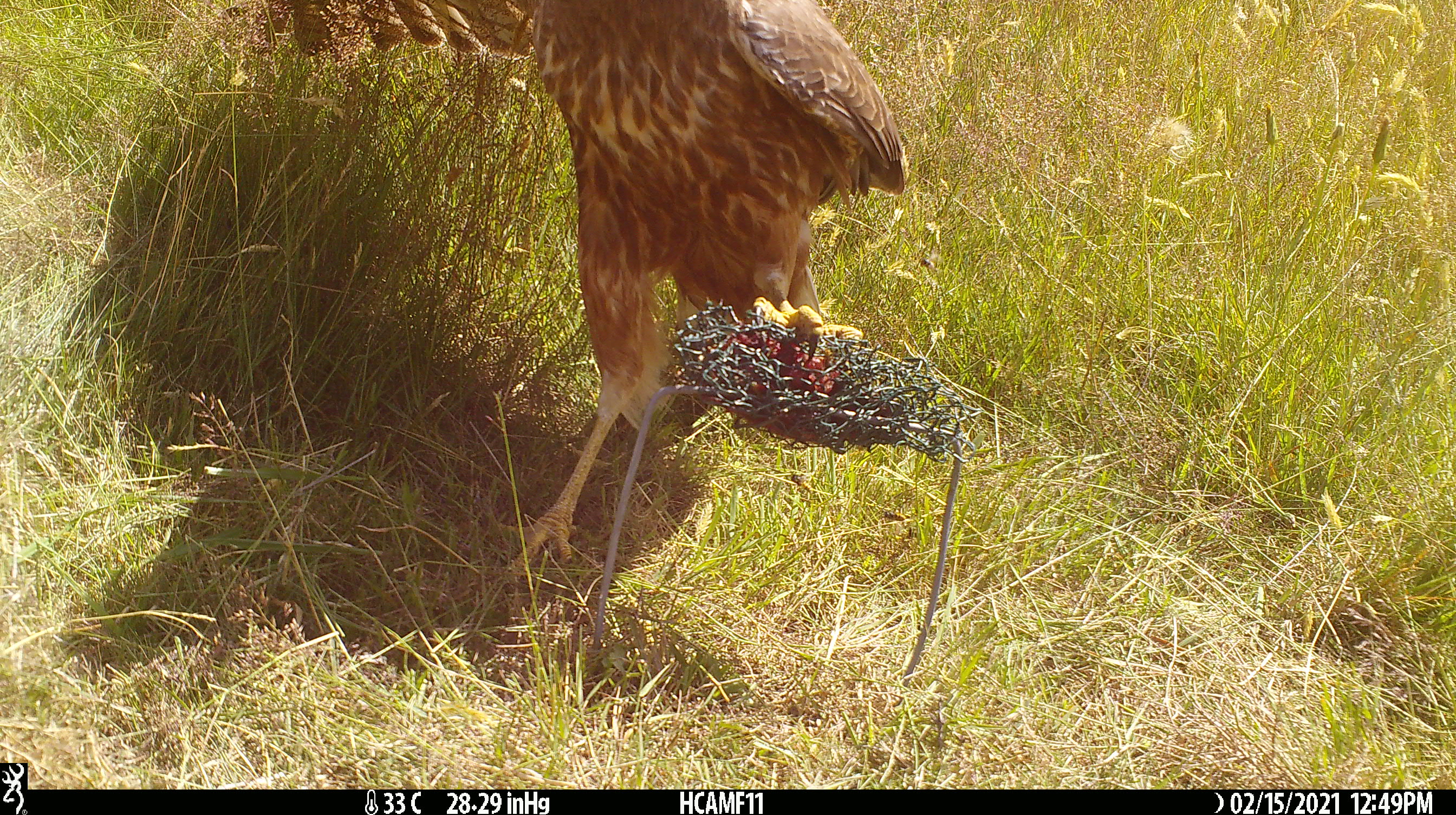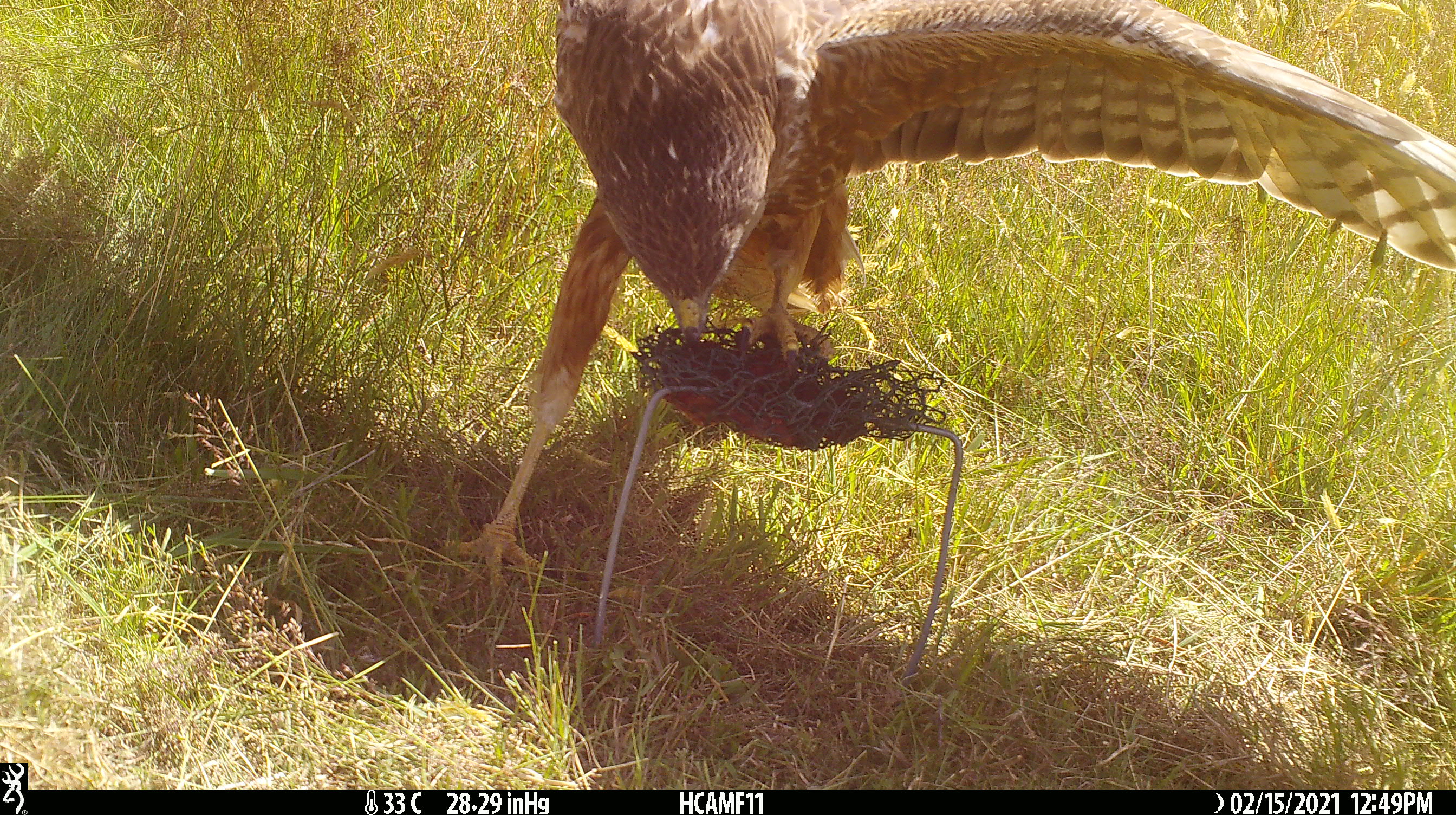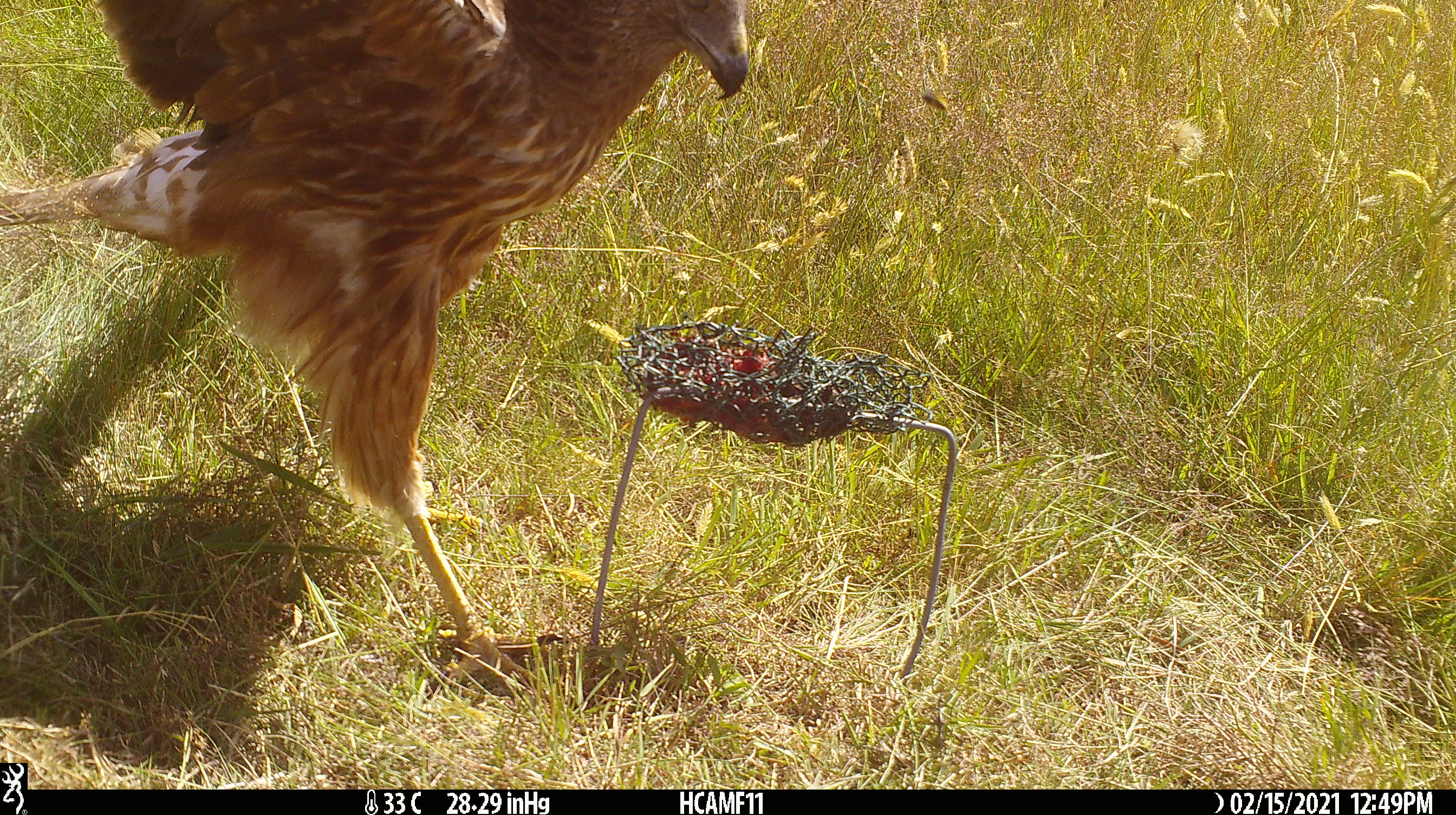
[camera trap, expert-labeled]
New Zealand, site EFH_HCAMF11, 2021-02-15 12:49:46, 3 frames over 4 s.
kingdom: Animalia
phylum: Chordata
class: Aves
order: Accipitriformes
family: Accipitridae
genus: Circus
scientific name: Circus approximans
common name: swamp harrier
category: harrier